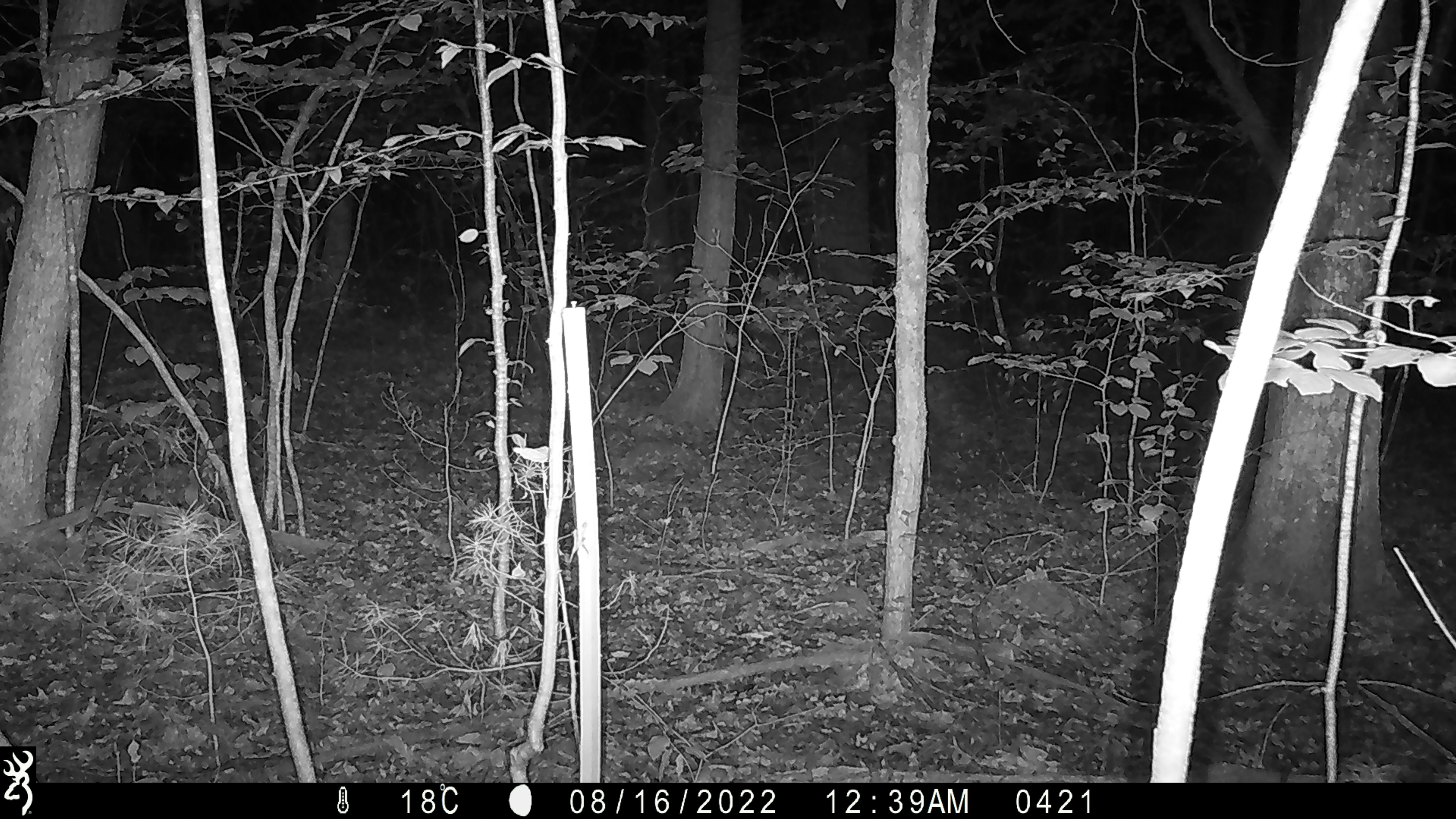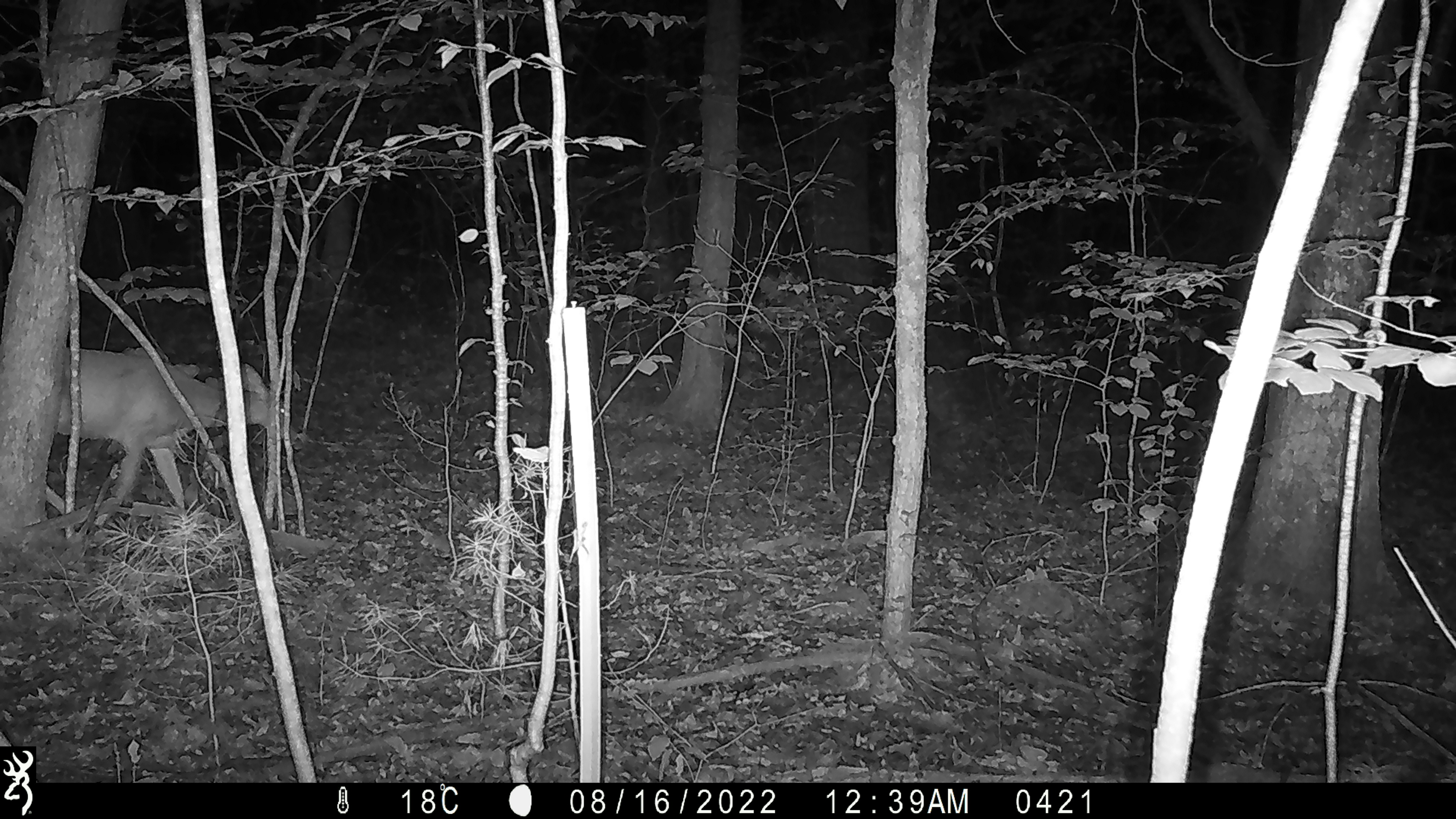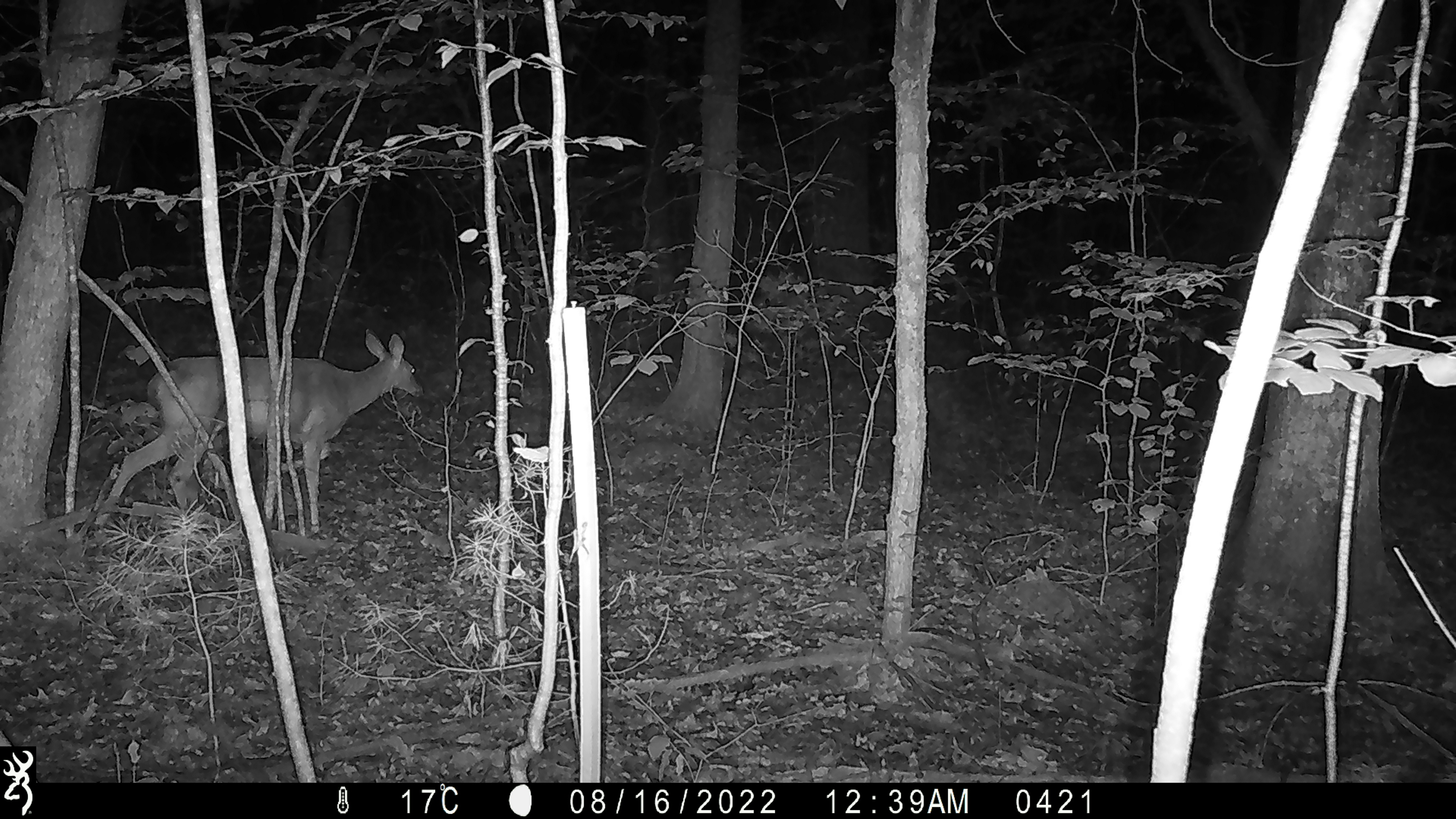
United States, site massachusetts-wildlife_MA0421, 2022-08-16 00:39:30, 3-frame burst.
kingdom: Animalia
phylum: Chordata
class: Mammalia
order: Artiodactyla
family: Cervidae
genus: Odocoileus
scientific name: Odocoileus virginianus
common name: white-tailed deer